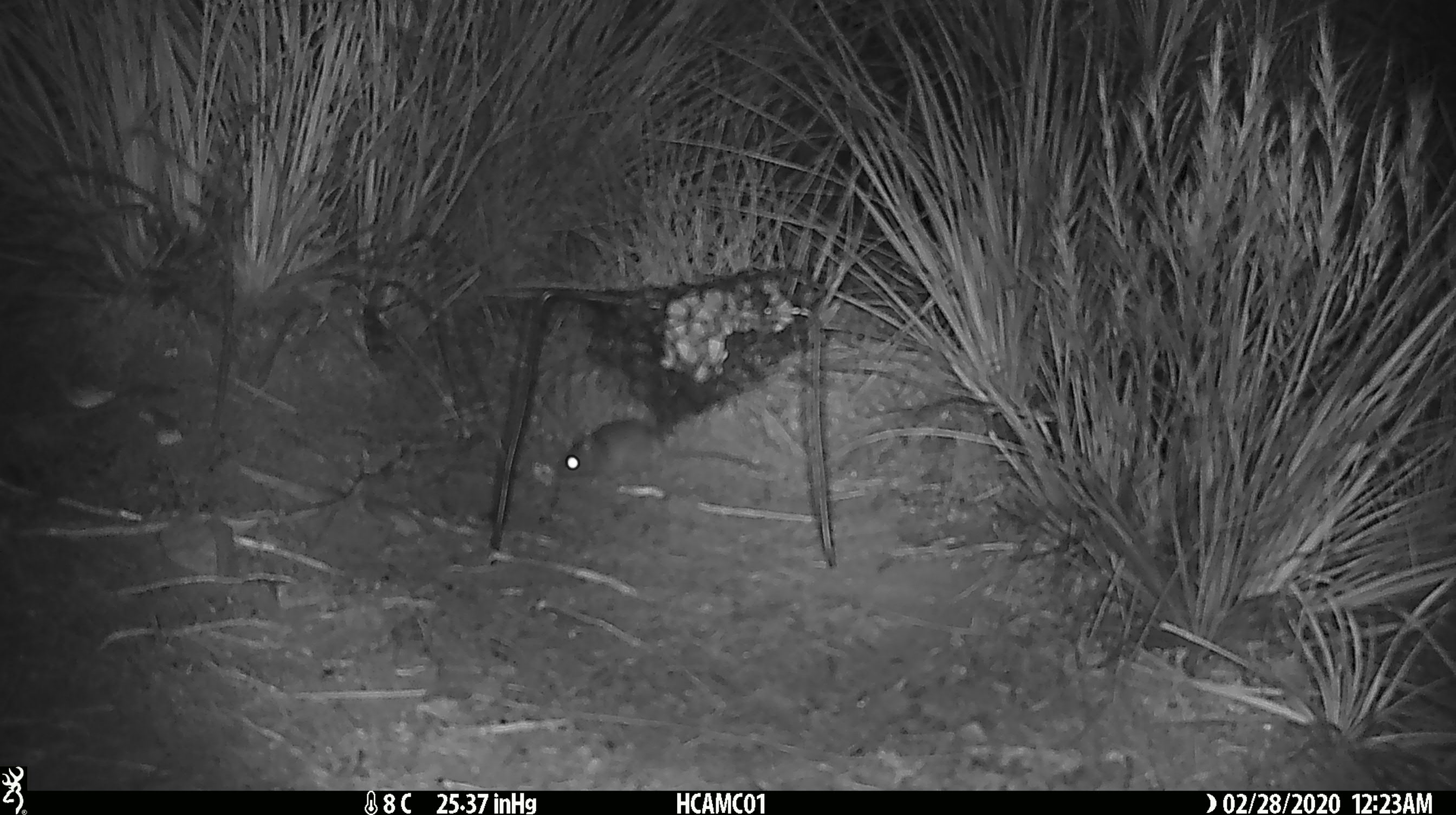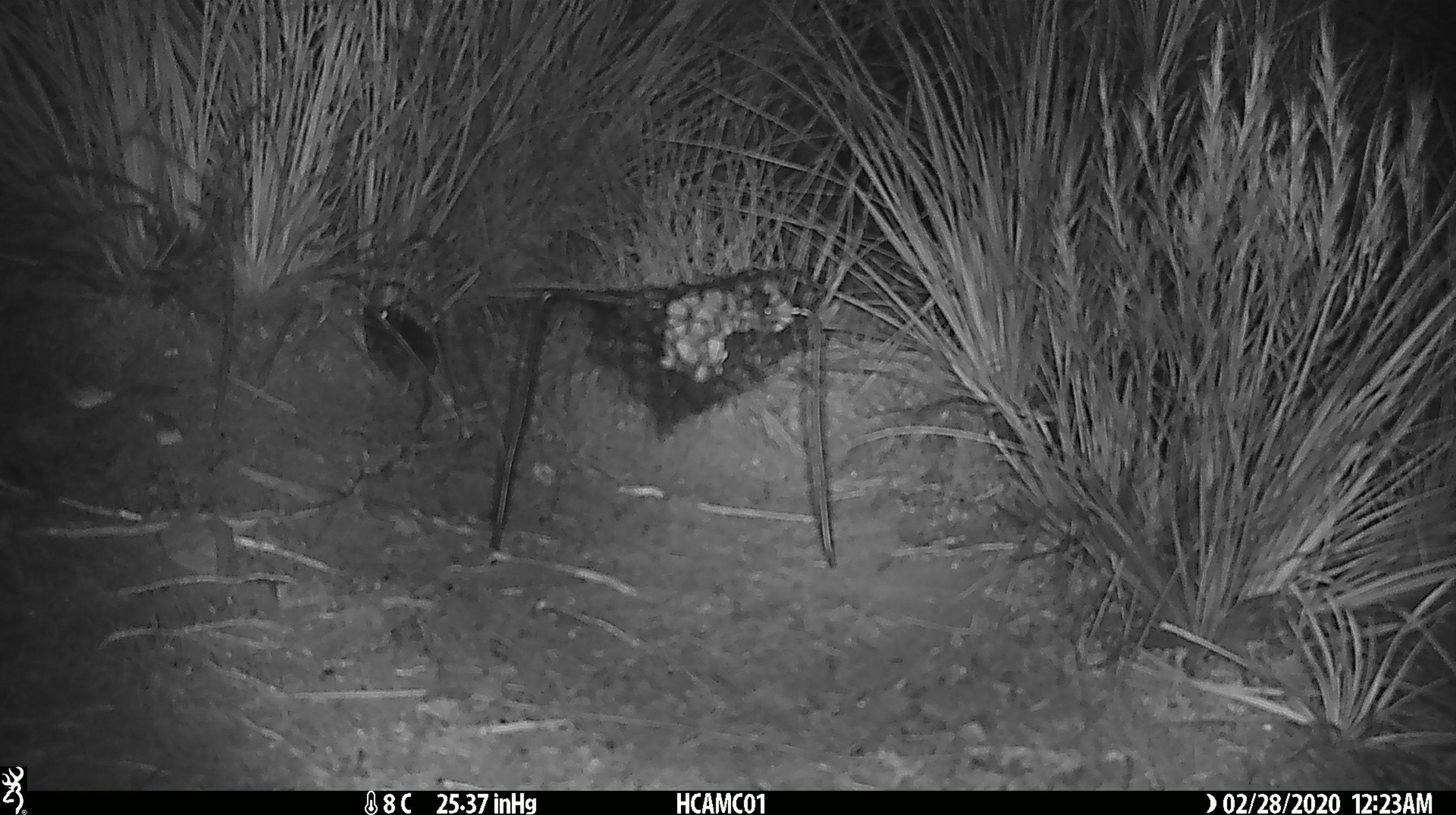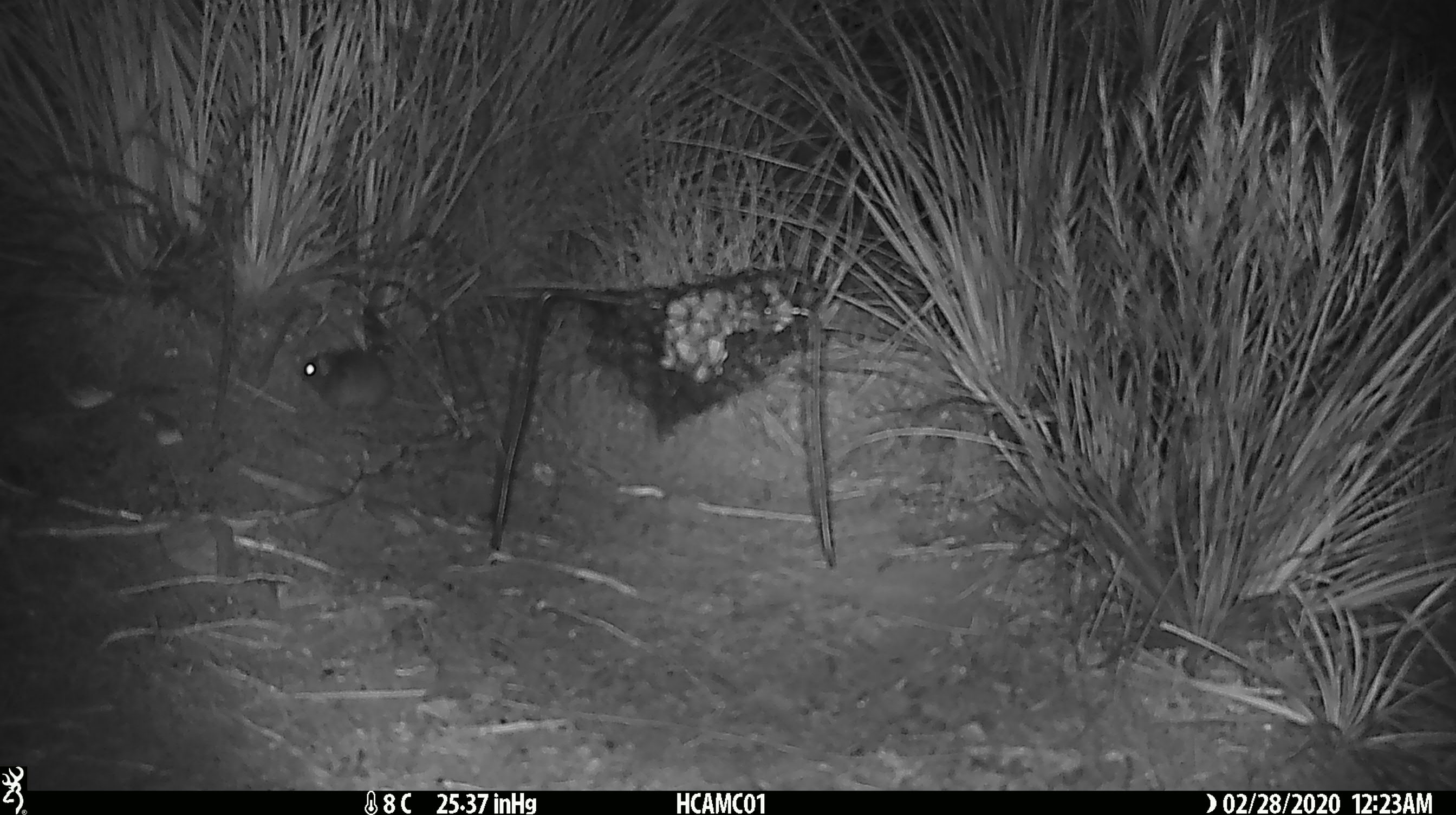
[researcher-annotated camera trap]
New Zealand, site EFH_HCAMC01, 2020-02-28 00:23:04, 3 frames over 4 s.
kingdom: Animalia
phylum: Chordata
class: Mammalia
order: Rodentia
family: Muridae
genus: Mus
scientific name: Mus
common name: mouse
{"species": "mouse (Mus)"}